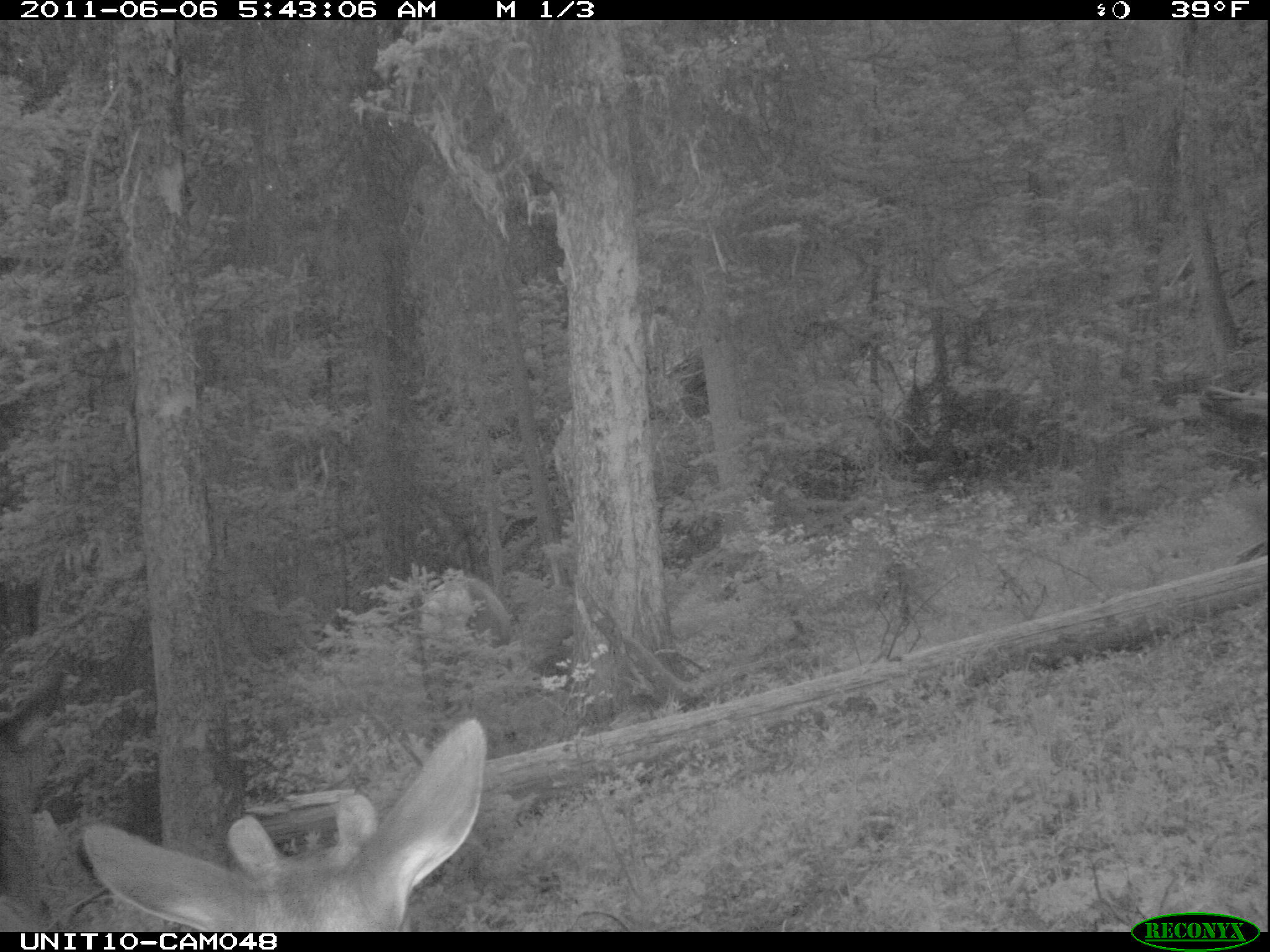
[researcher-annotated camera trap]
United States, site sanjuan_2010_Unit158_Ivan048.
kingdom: Animalia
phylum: Chordata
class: Mammalia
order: Artiodactyla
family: Cervidae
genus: Cervus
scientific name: Cervus elaphus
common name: red deer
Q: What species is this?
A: Cervus elaphus (red deer).